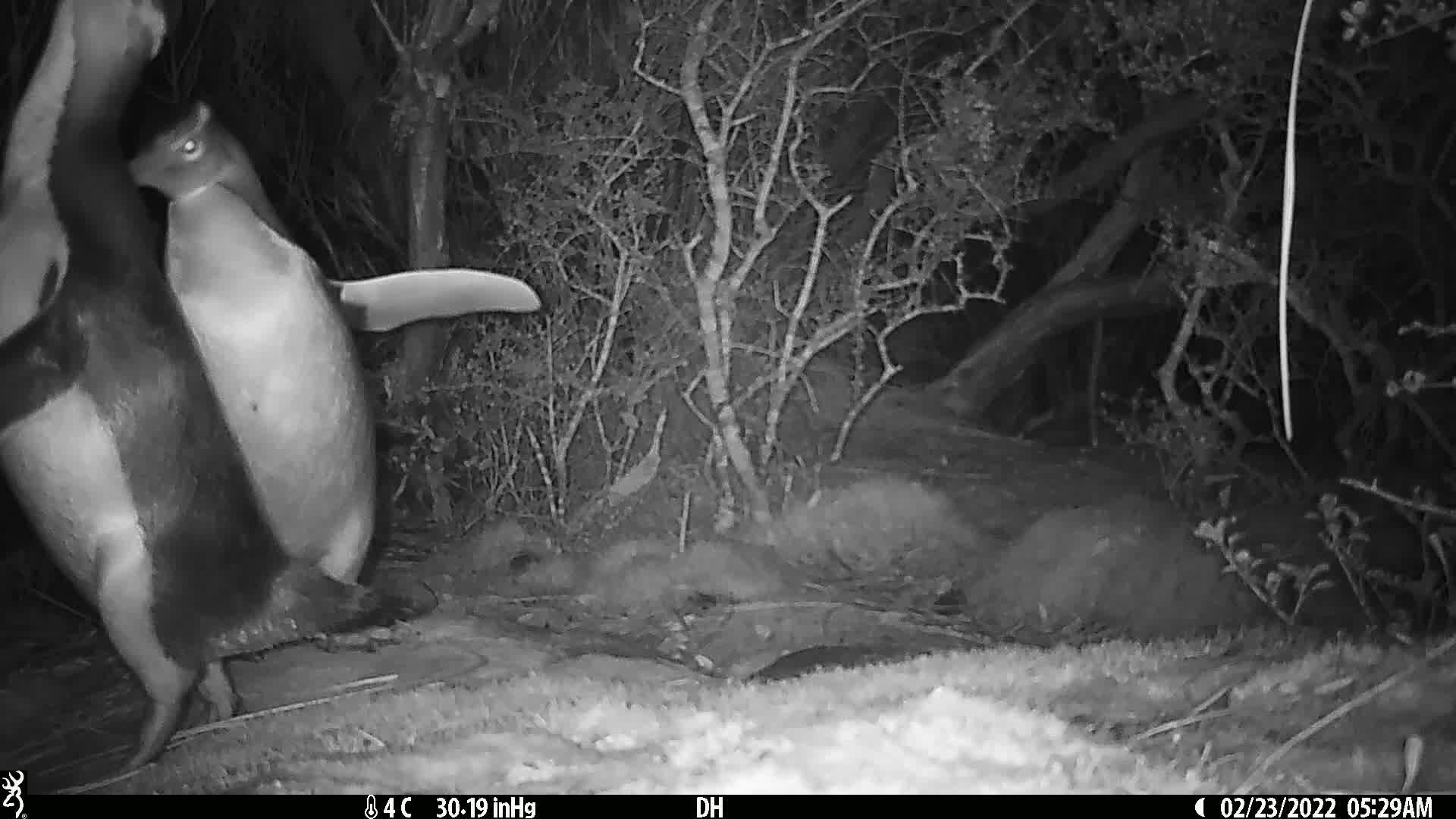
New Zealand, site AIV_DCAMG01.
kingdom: Animalia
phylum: Chordata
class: Aves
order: Sphenisciformes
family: Spheniscidae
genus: Megadyptes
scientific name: Megadyptes antipodes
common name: yellow-eyed penguin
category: yellow eyed penguin